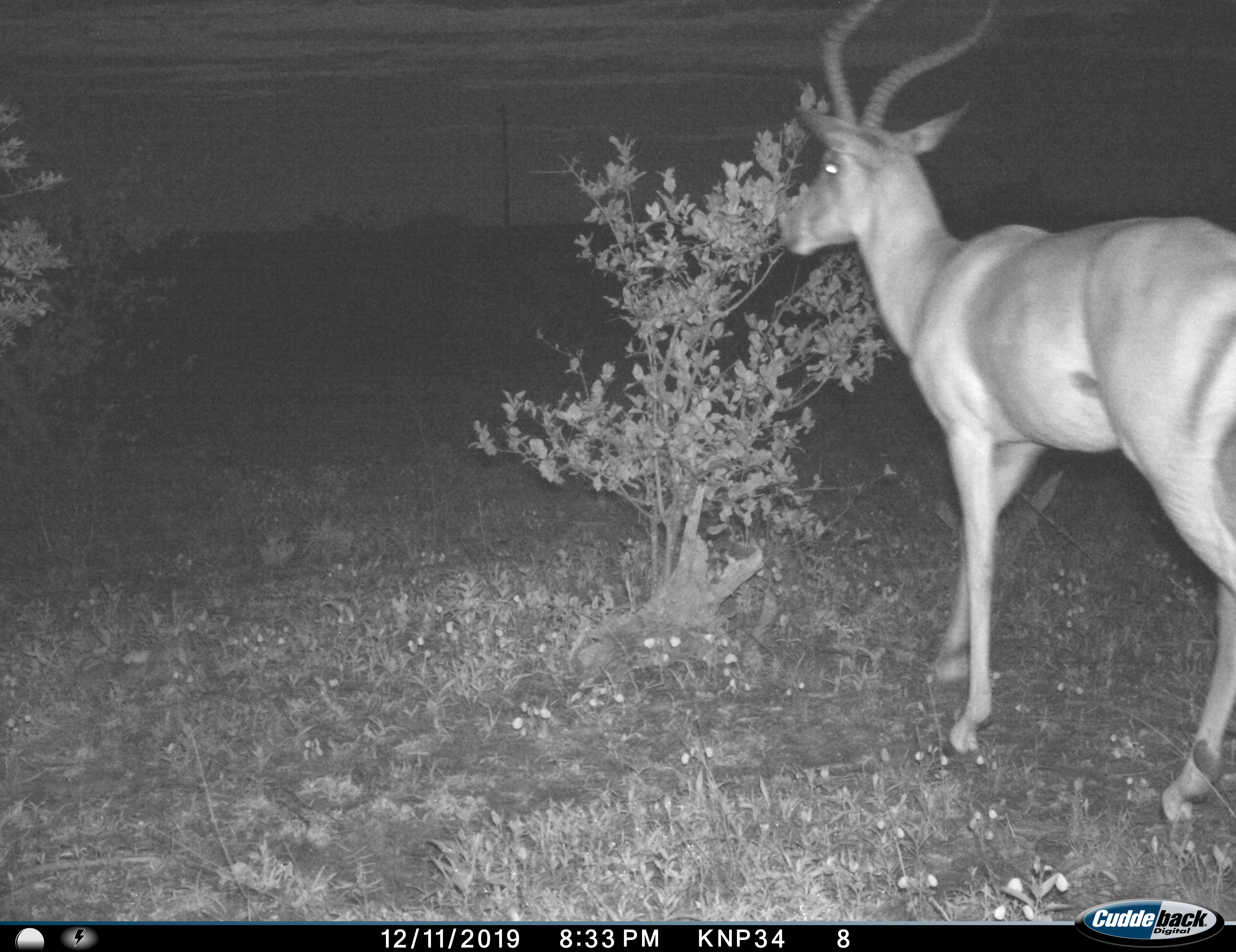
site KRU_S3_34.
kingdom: Animalia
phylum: Chordata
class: Mammalia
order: Artiodactyla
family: Bovidae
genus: Aepyceros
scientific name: Aepyceros melampus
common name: impala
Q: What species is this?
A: Impala (Aepyceros melampus).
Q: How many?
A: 1.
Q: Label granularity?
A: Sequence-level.